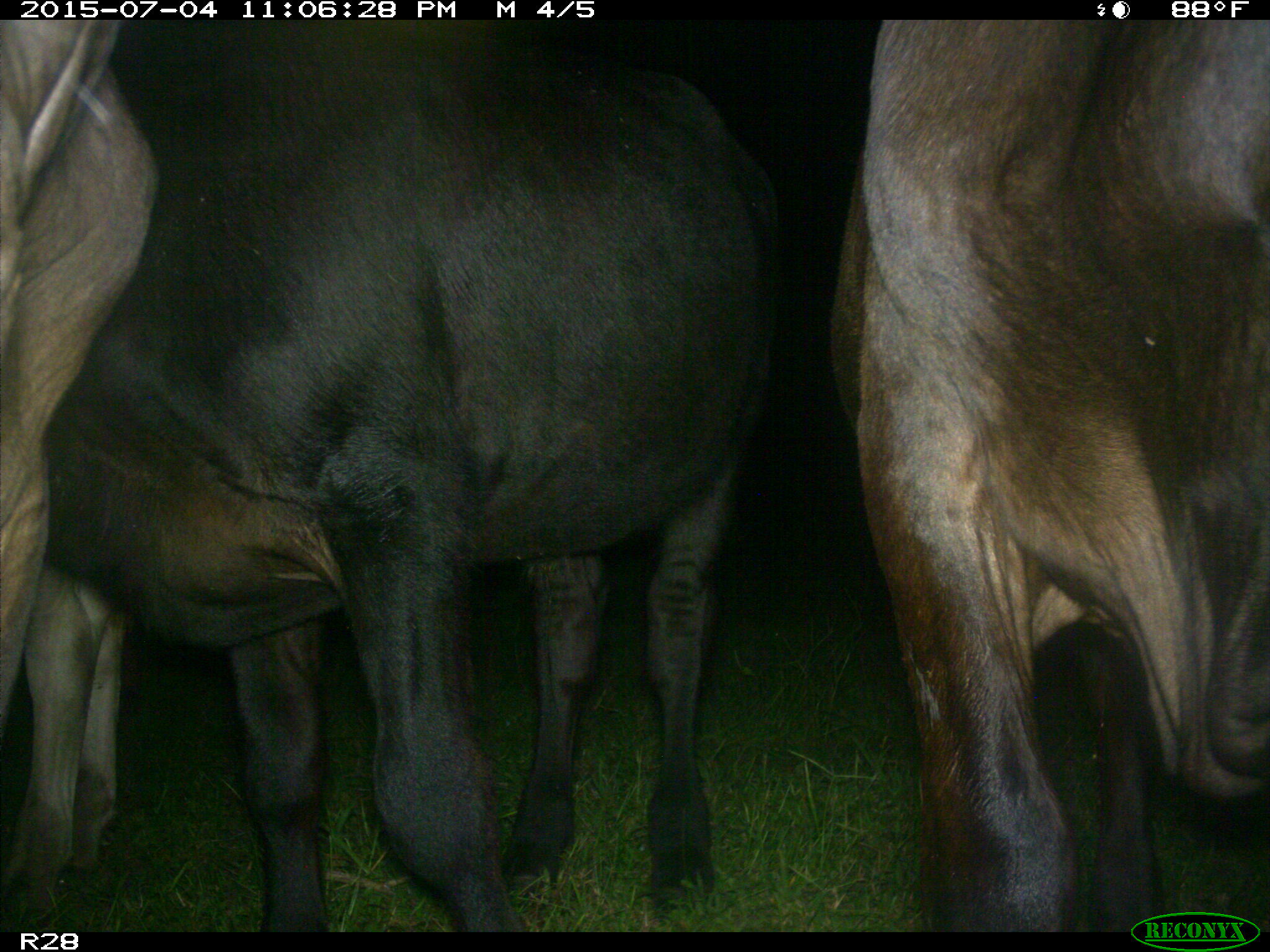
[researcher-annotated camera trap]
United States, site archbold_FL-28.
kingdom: Animalia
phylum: Chordata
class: Mammalia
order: Artiodactyla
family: Bovidae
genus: Bos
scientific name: Bos taurus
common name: domestic cow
Bos taurus (domestic cow).